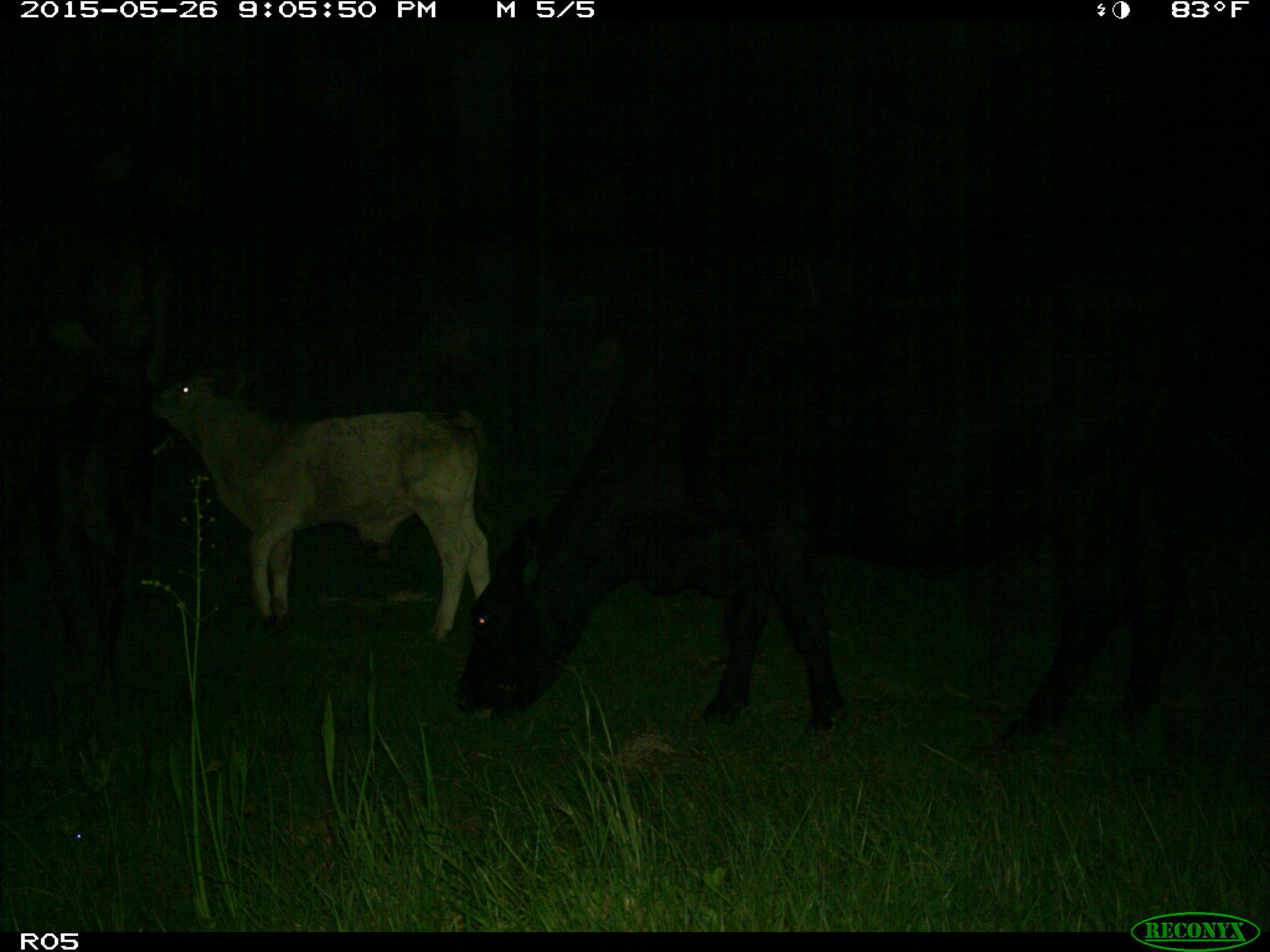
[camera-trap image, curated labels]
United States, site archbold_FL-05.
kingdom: Animalia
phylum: Chordata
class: Mammalia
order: Artiodactyla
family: Bovidae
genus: Bos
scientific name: Bos taurus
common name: domestic cow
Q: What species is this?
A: Bos taurus (domestic cow).